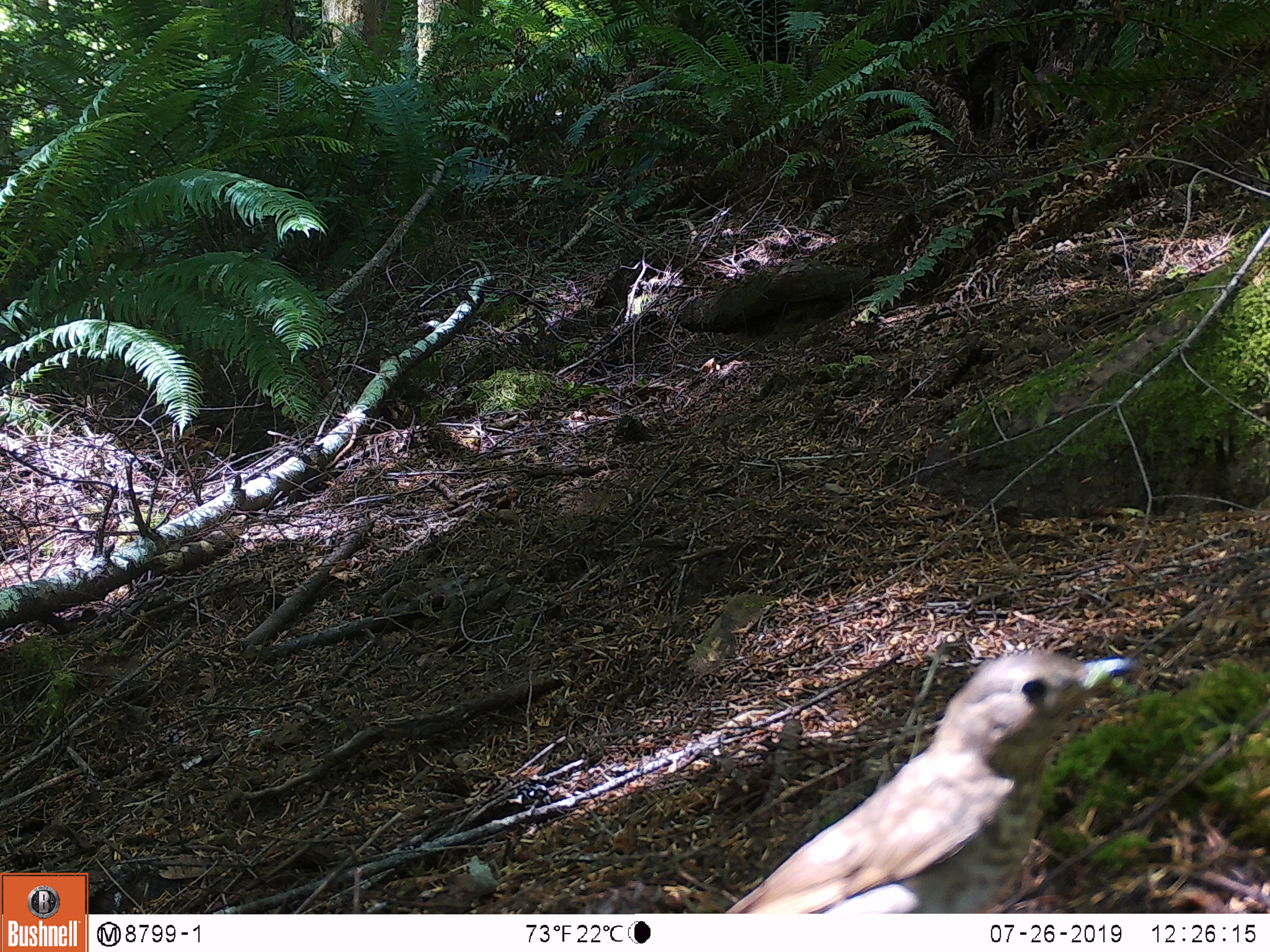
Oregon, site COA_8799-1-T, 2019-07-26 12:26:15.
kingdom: Animalia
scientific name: Animalia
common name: invertebrate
Invertebrate (Animalia).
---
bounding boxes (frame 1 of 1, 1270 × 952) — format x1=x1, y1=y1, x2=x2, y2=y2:
invertebrate: x1=712, y1=626, x2=1147, y2=913; x1=1078, y1=659, x2=1163, y2=712